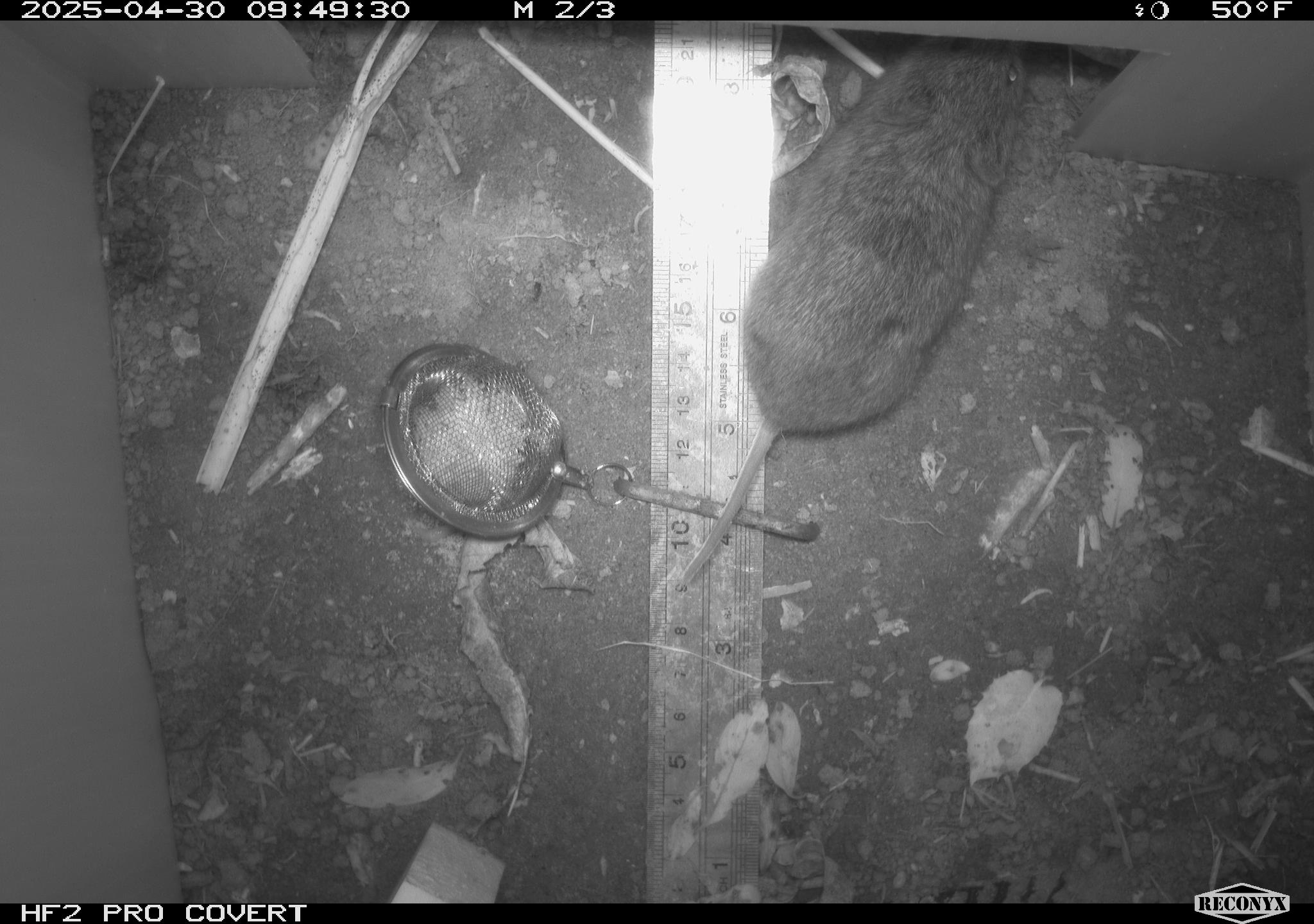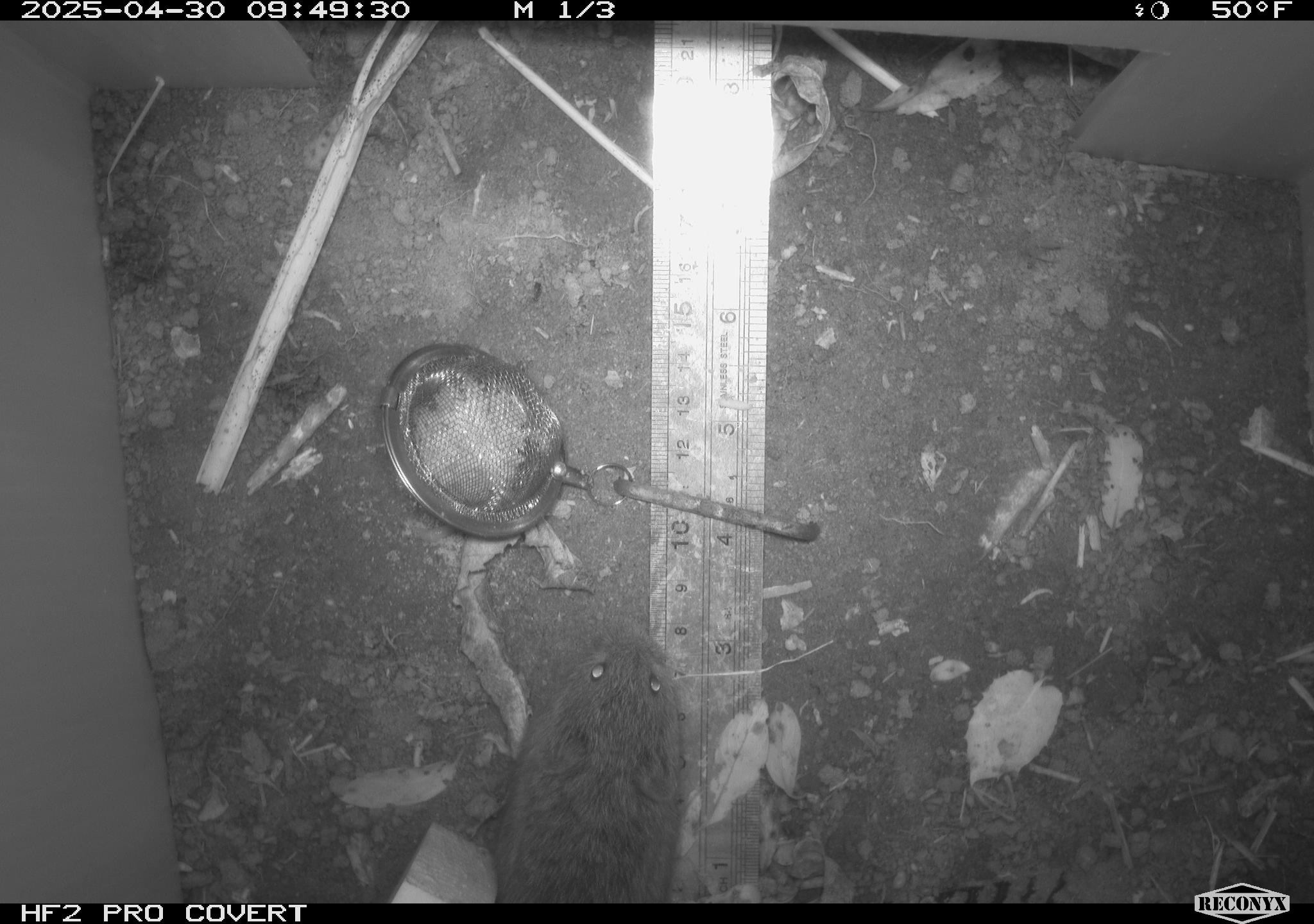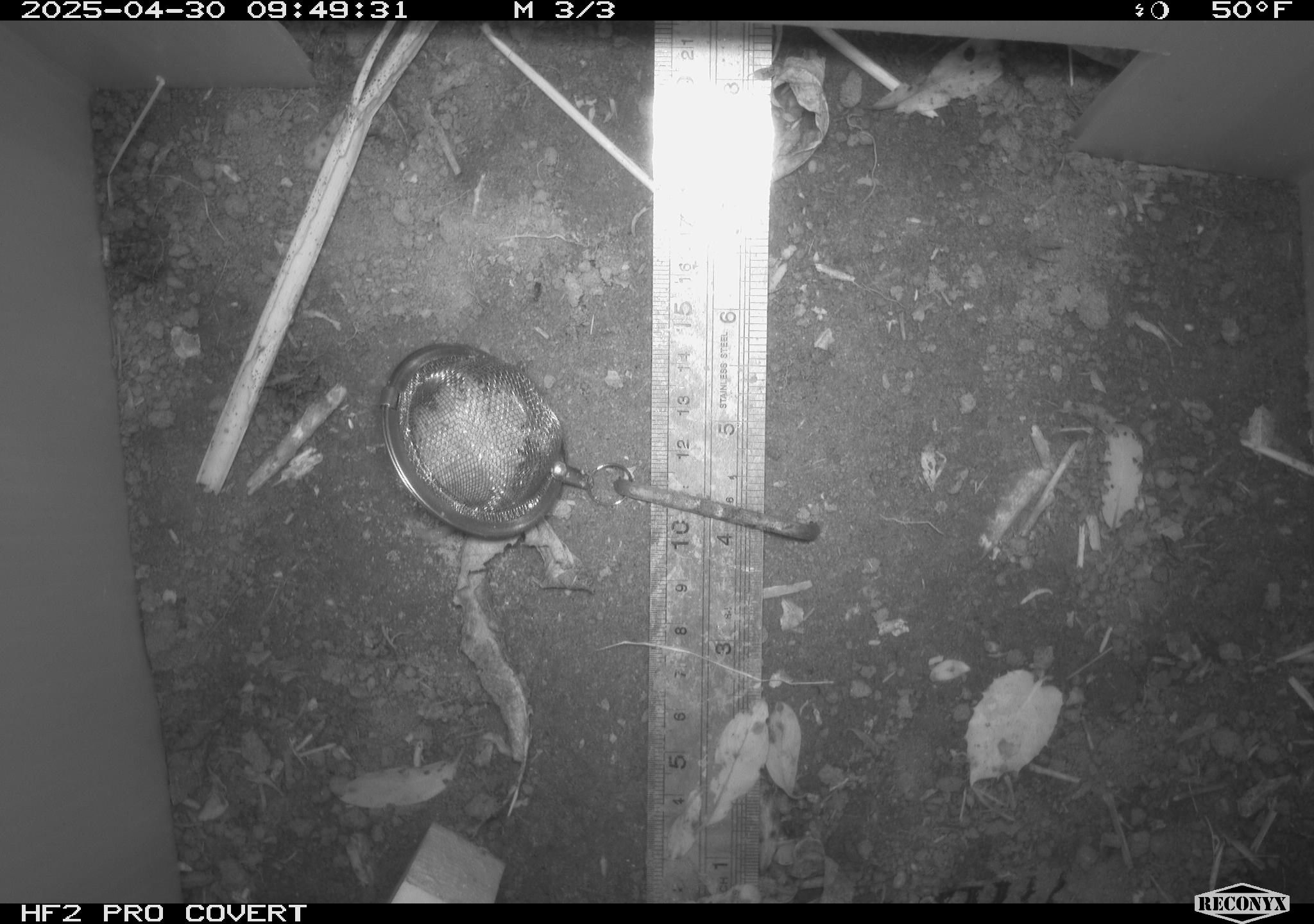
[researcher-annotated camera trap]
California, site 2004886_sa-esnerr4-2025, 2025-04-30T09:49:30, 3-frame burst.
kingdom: Animalia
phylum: Chordata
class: Mammalia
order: Rodentia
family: Cricetidae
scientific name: Arvicolinae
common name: voles, lemmings, and muskrats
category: arvicolinae subfamily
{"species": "arvicolinae subfamily (voles, lemmings, and muskrats) (Arvicolinae)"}